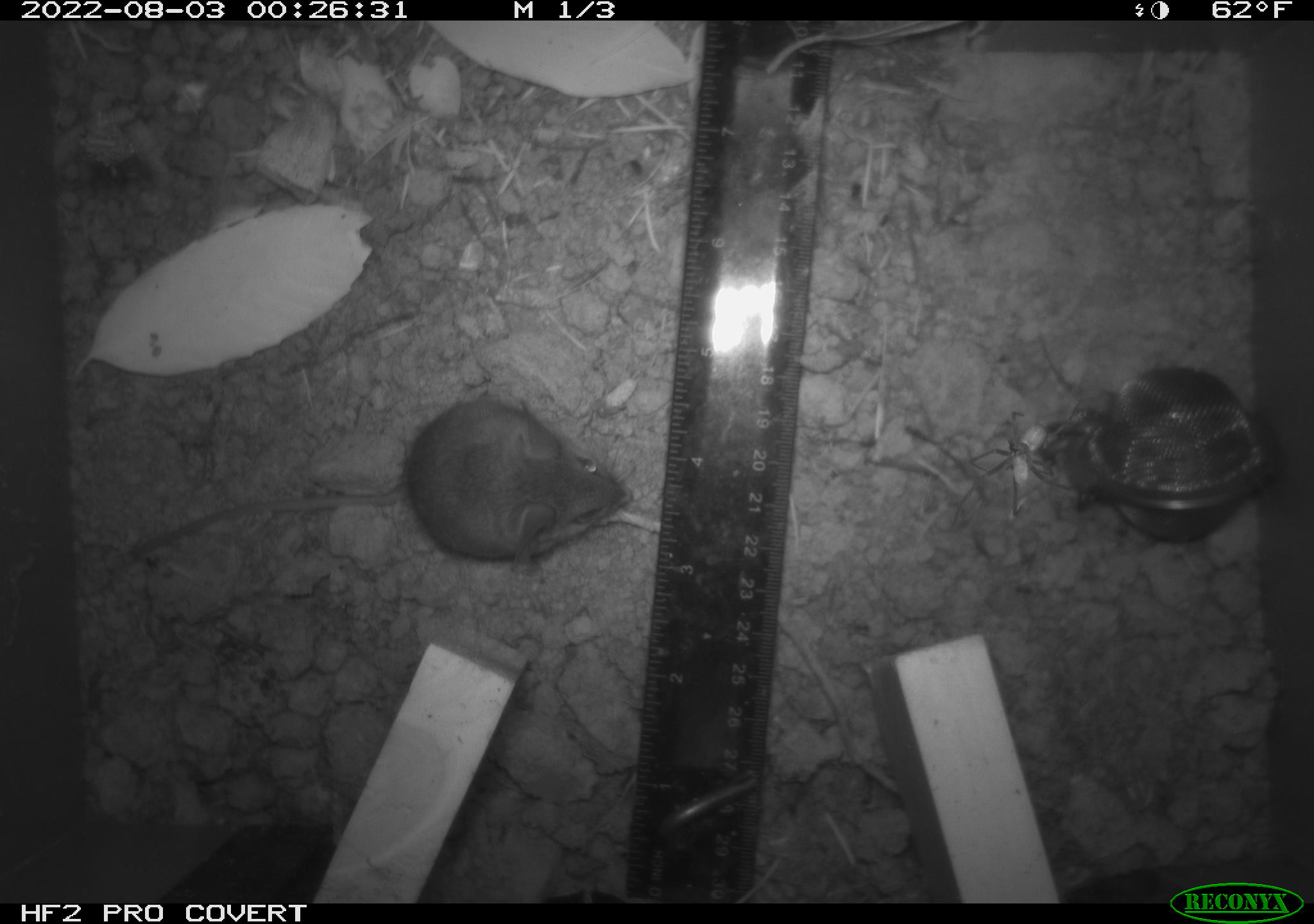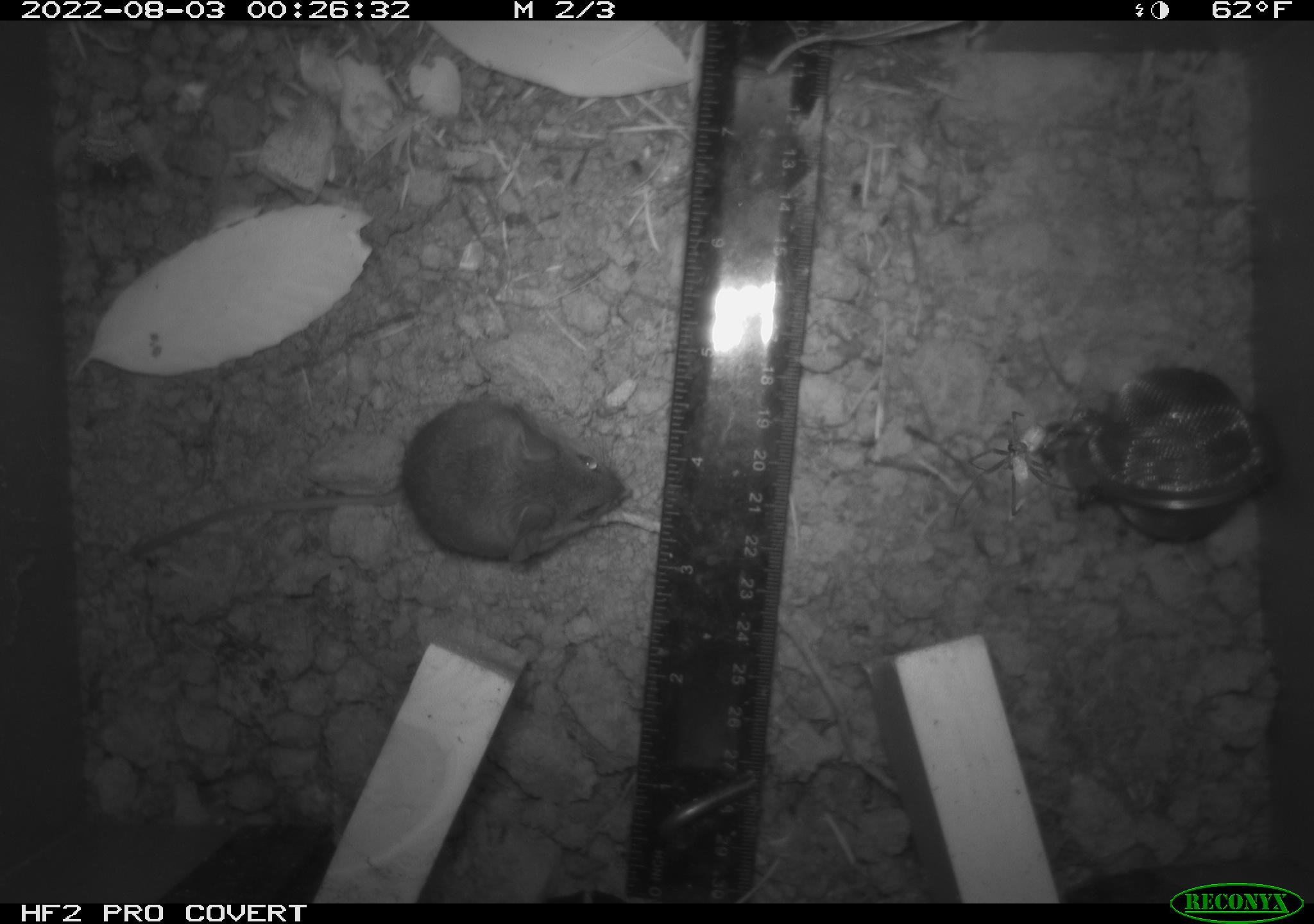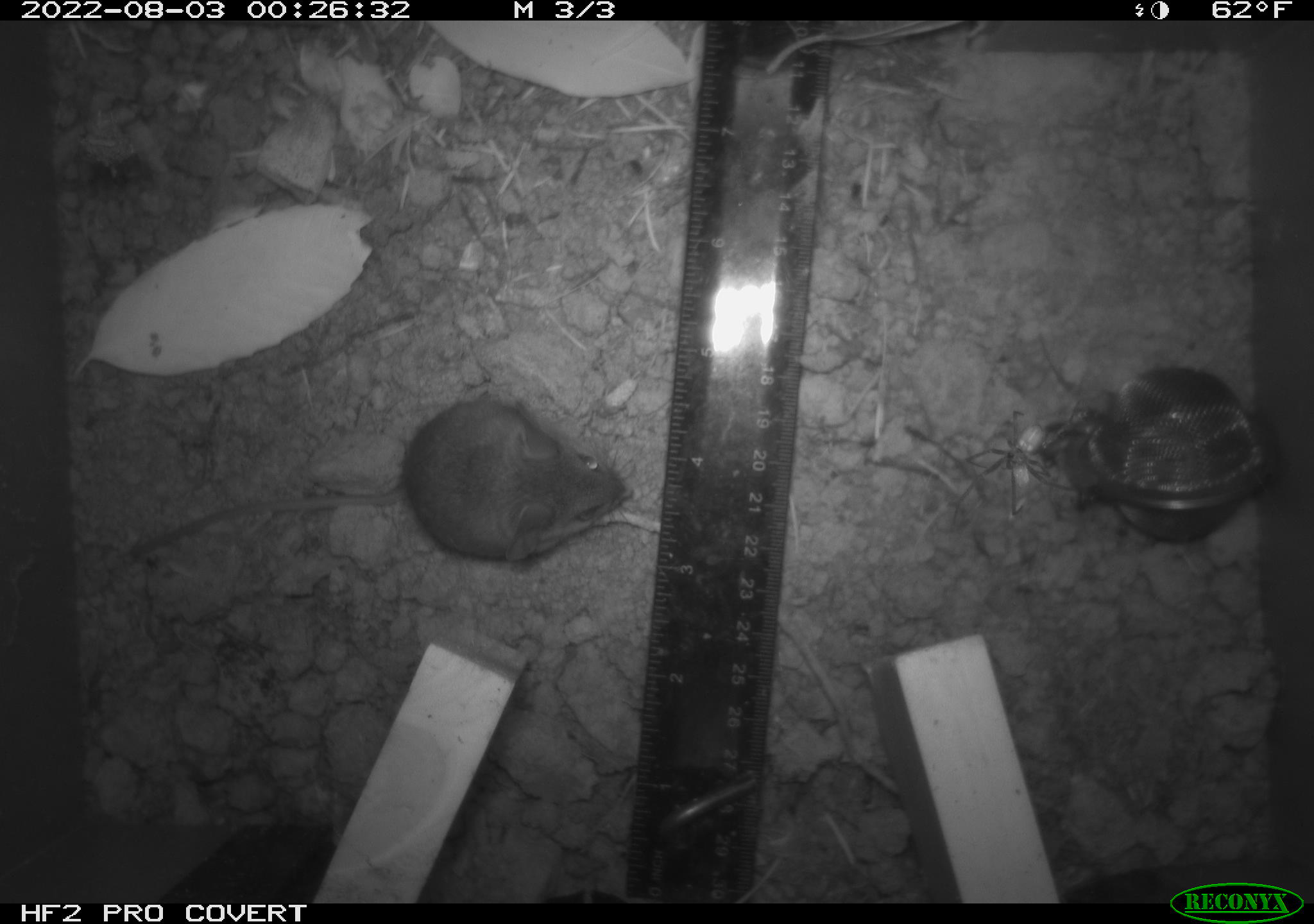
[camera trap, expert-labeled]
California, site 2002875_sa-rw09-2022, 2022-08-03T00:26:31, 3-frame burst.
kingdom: Animalia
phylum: Chordata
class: Mammalia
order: Rodentia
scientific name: Rodentia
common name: rodent